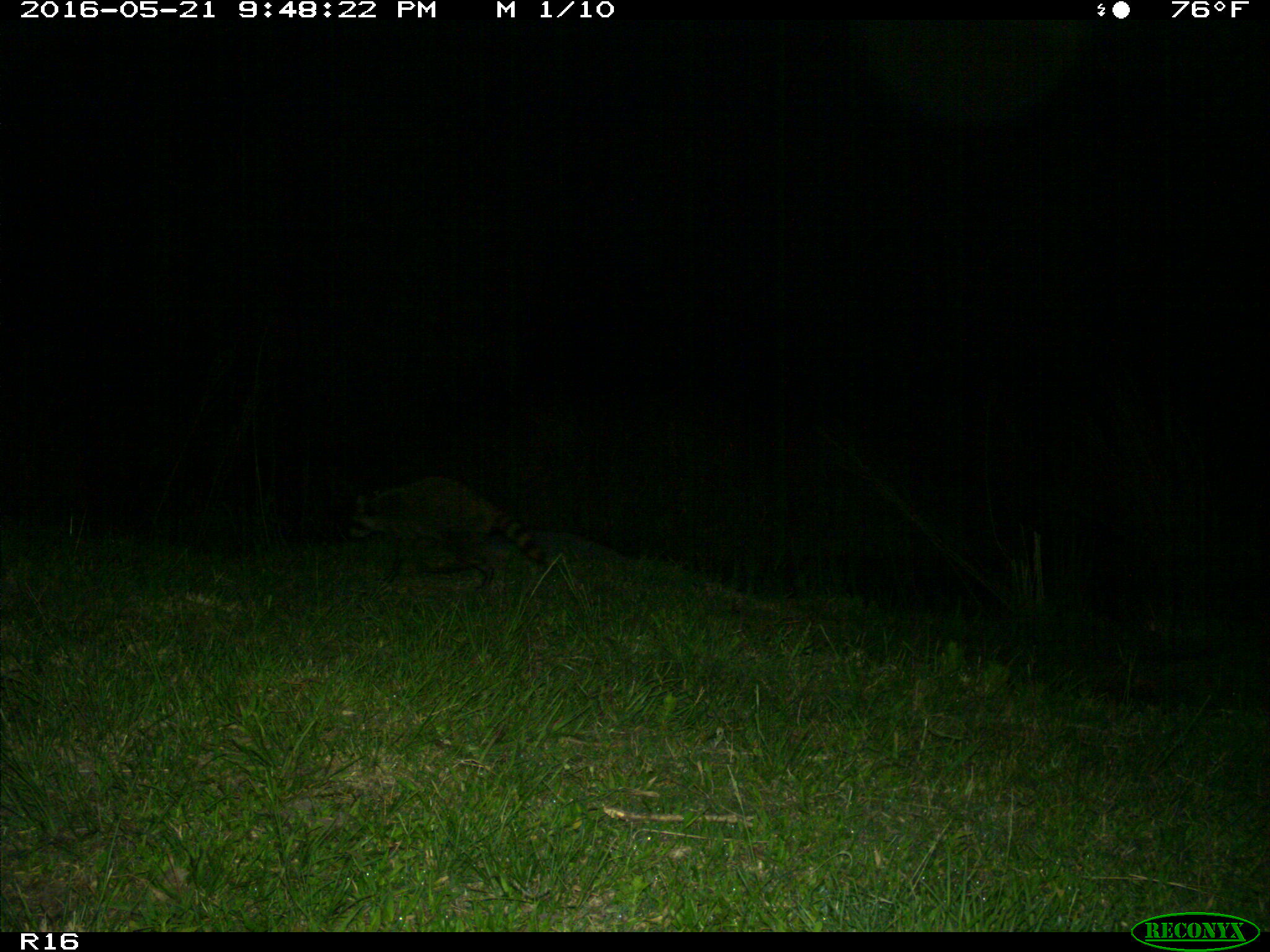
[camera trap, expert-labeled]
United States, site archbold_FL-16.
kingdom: Animalia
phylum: Chordata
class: Mammalia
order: Carnivora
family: Procyonidae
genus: Procyon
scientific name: Procyon lotor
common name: common raccoon